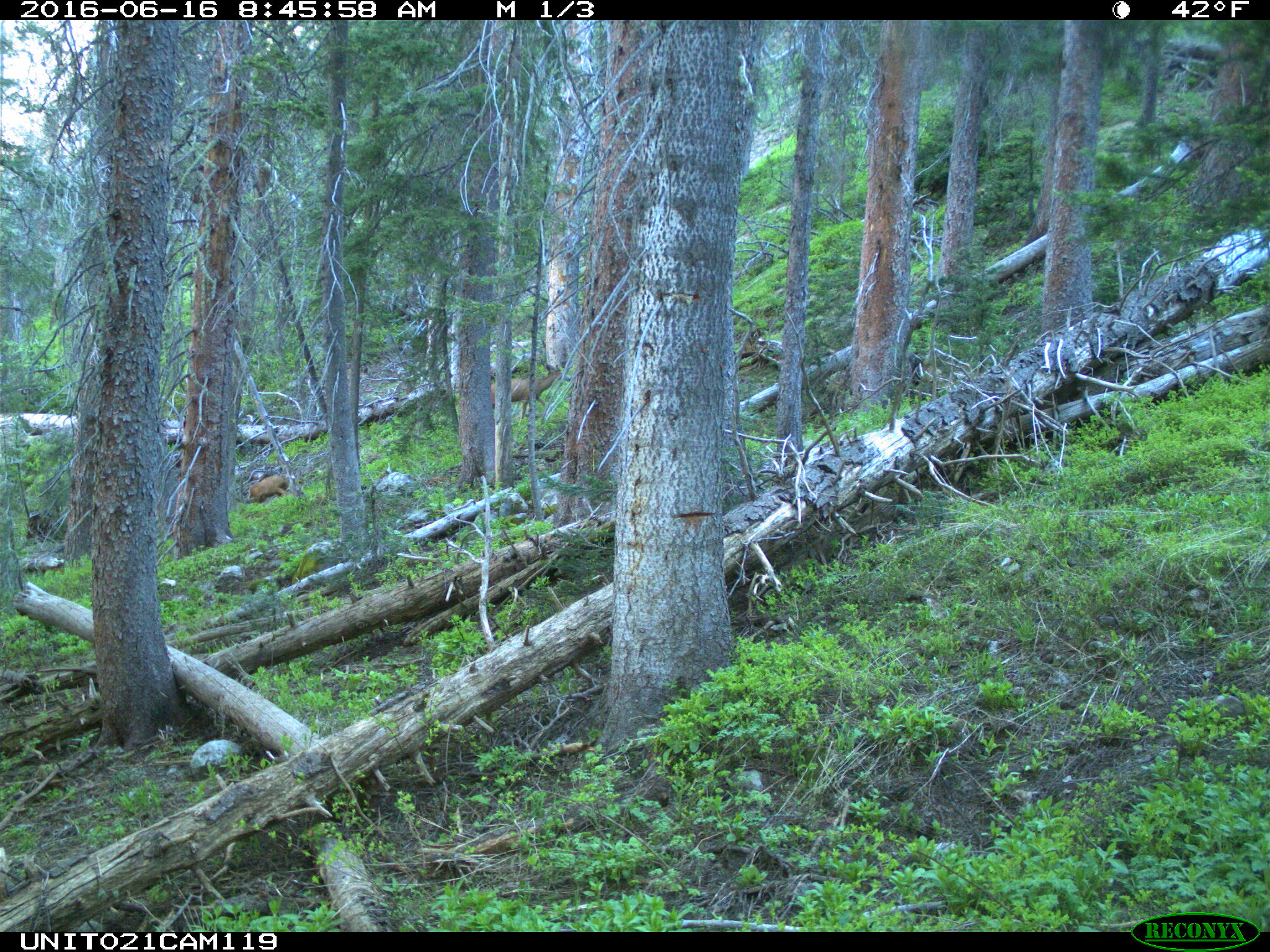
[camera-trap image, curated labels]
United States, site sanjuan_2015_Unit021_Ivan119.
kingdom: Animalia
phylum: Chordata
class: Mammalia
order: Artiodactyla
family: Cervidae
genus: Odocoileus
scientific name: Odocoileus hemionus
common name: mule deer